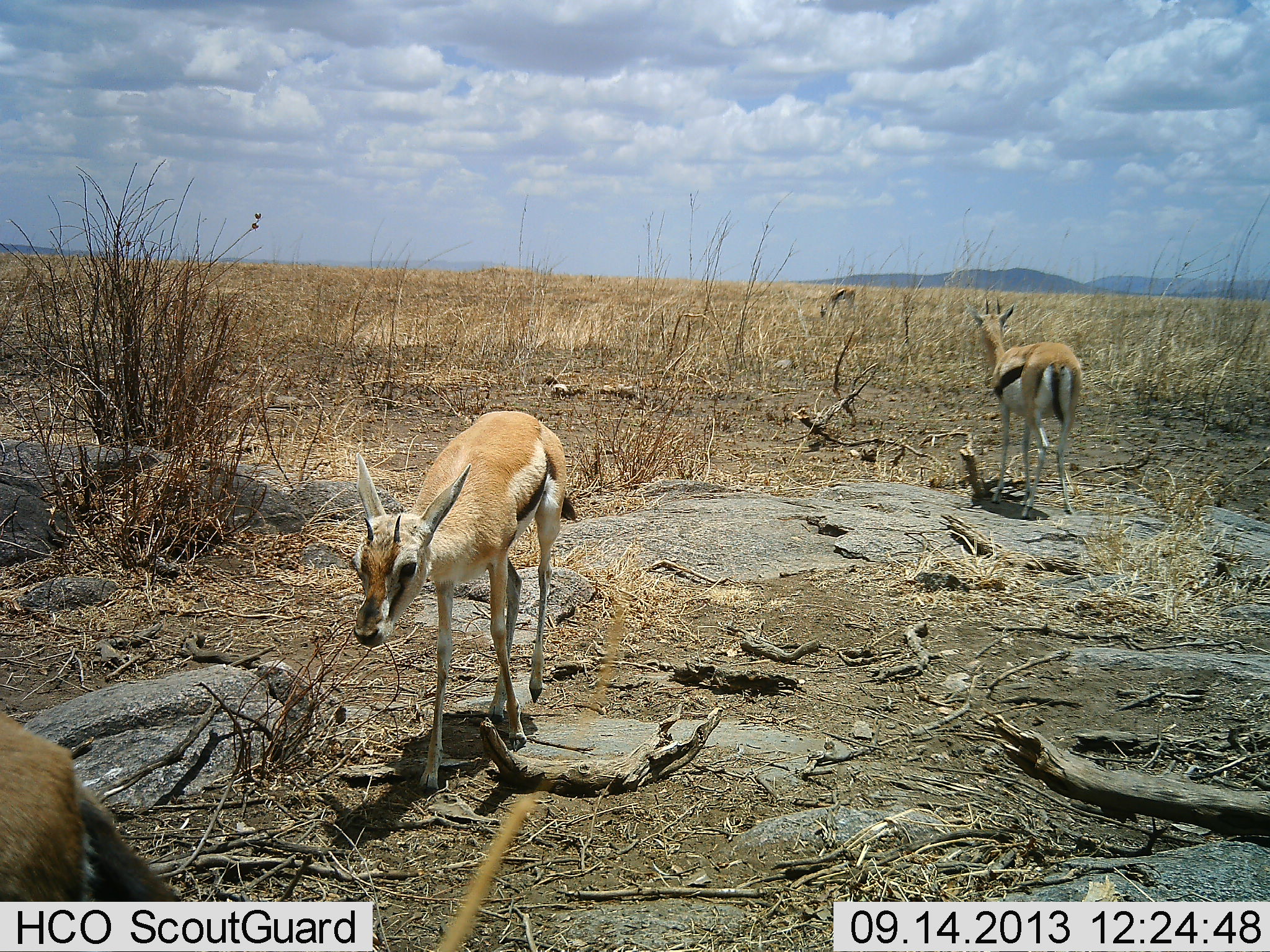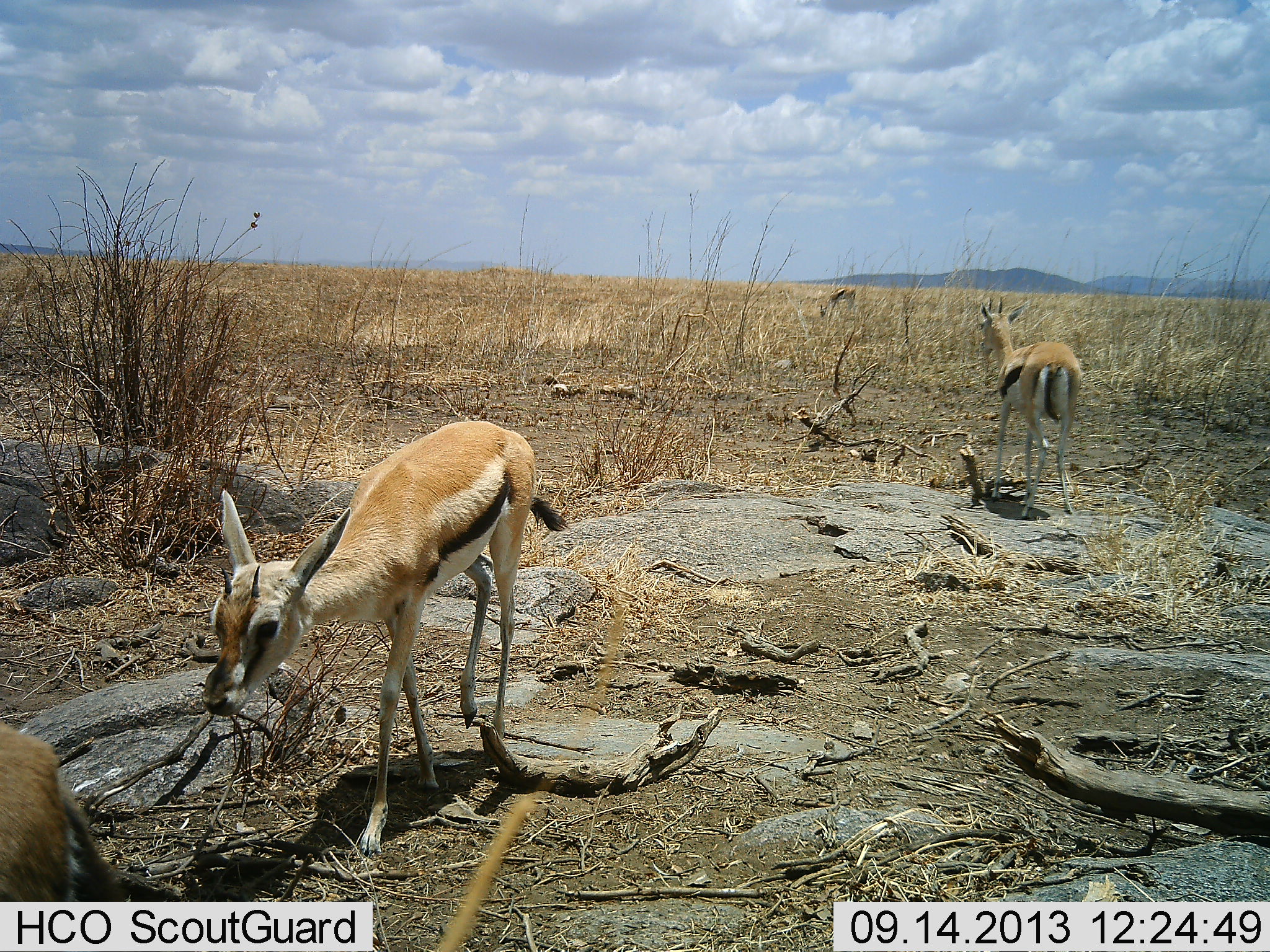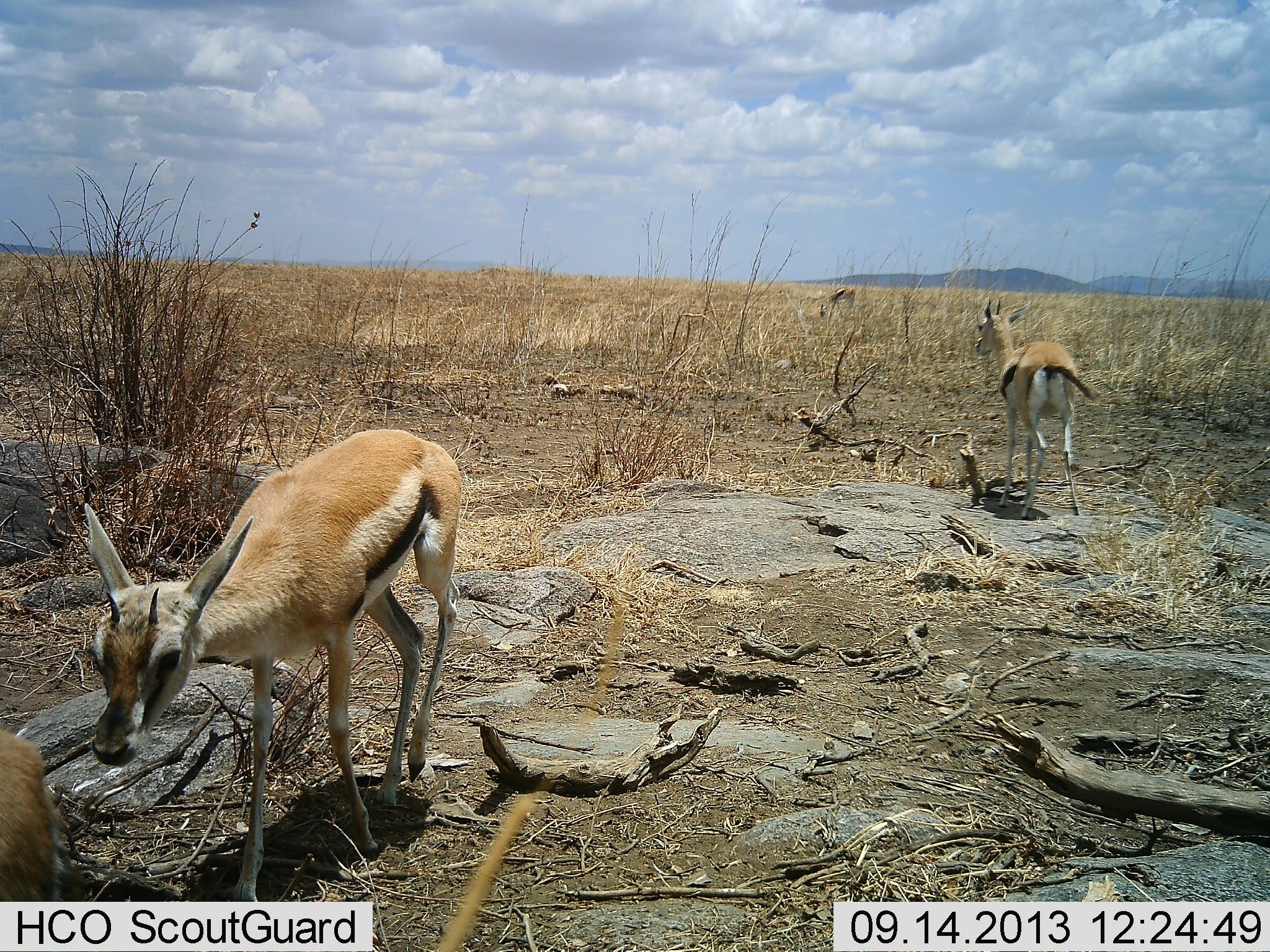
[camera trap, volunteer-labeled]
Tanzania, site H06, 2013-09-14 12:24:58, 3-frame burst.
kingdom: Animalia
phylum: Chordata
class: Mammalia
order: Artiodactyla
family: Bovidae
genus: Eudorcas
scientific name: Eudorcas thomsonii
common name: thomson's gazelle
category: gazellethomsons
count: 3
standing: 72%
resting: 3%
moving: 81%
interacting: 0%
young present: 19%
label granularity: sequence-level